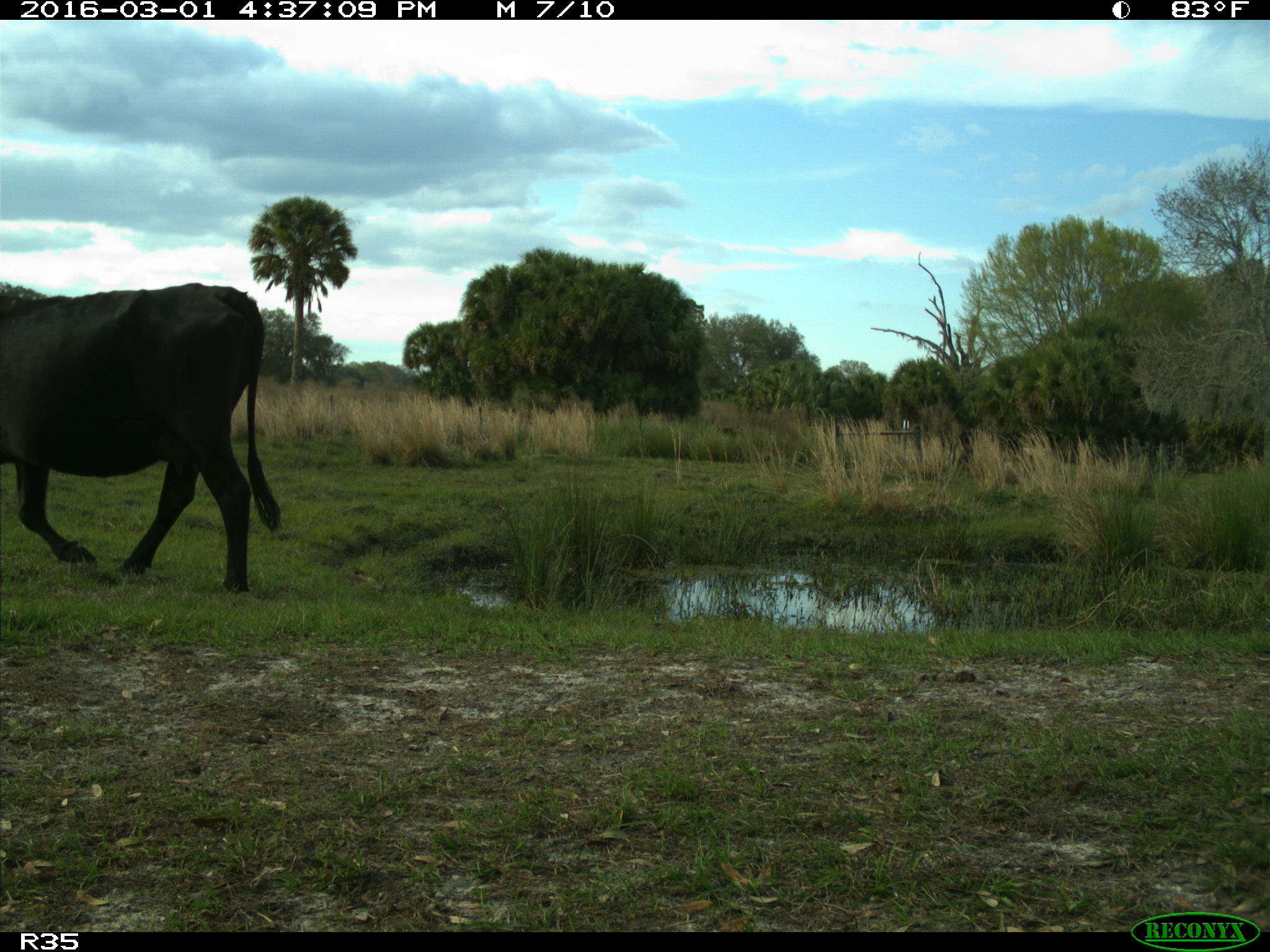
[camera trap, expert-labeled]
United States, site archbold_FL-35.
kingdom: Animalia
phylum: Chordata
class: Mammalia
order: Artiodactyla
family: Bovidae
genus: Bos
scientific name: Bos taurus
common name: domestic cow